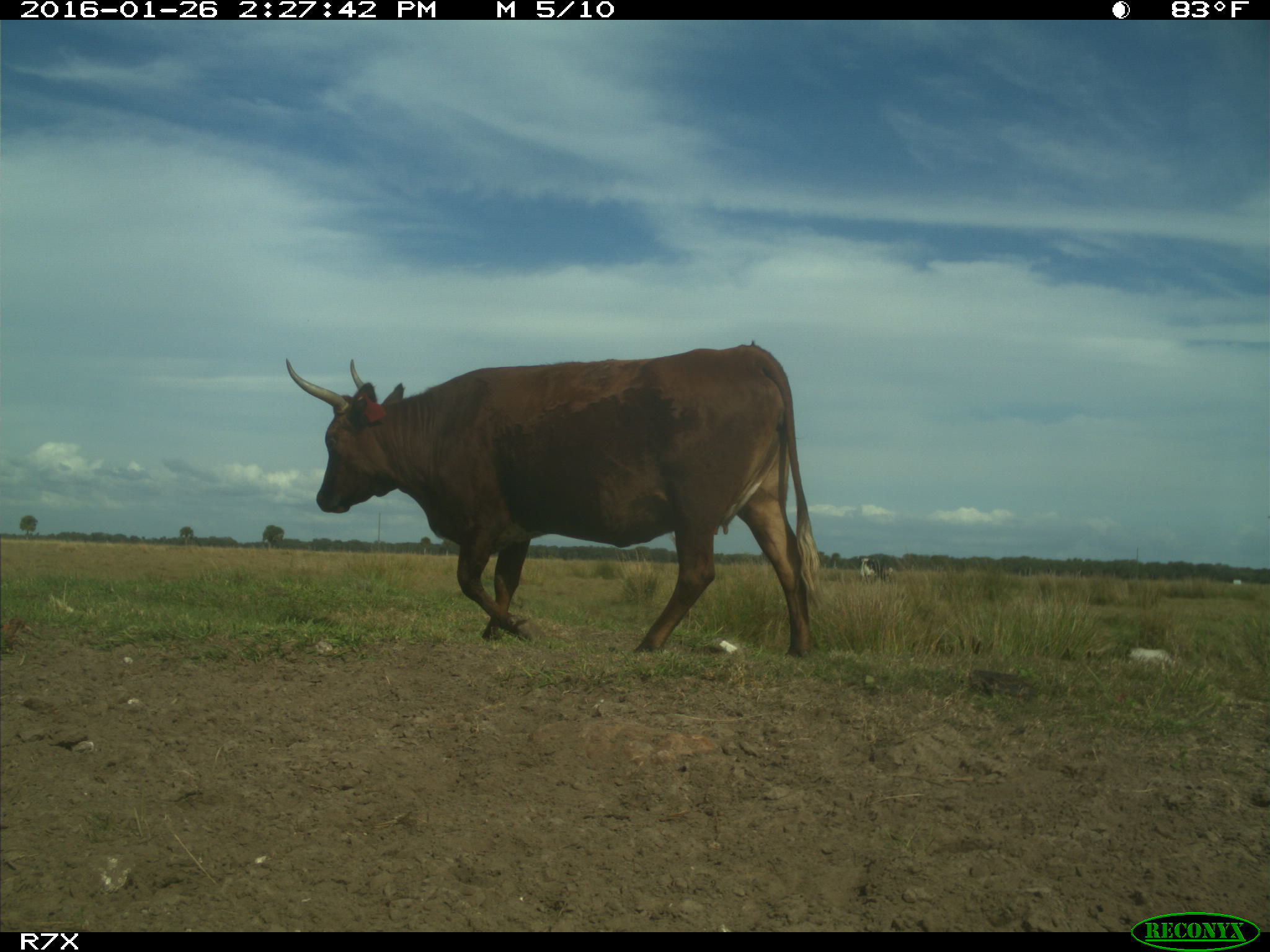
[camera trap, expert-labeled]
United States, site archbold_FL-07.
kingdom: Animalia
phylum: Chordata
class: Mammalia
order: Artiodactyla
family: Bovidae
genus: Bos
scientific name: Bos taurus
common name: domestic cow